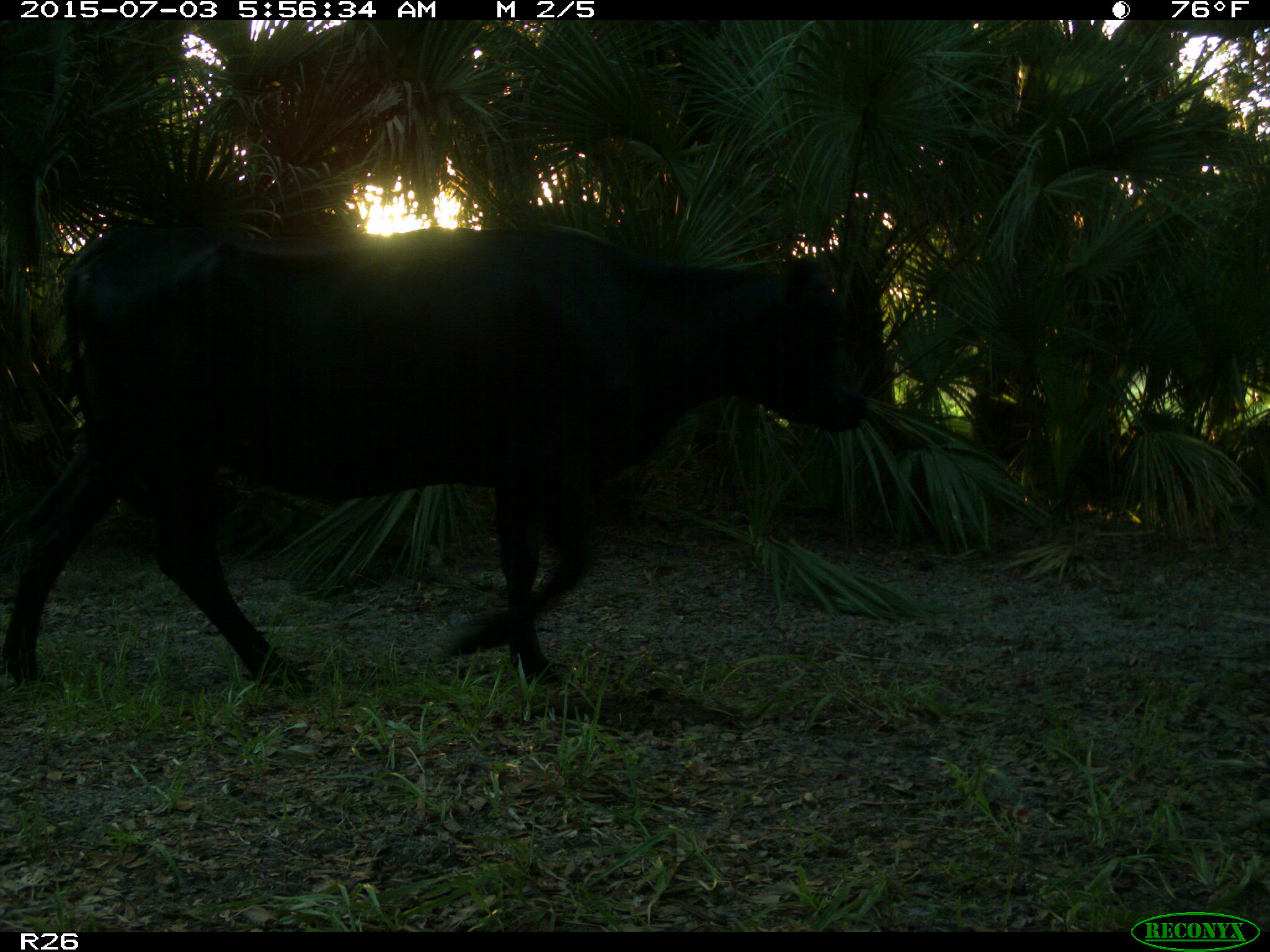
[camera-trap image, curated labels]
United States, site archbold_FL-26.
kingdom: Animalia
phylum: Chordata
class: Mammalia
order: Artiodactyla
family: Bovidae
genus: Bos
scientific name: Bos taurus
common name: domestic cow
Bos taurus (domestic cow).